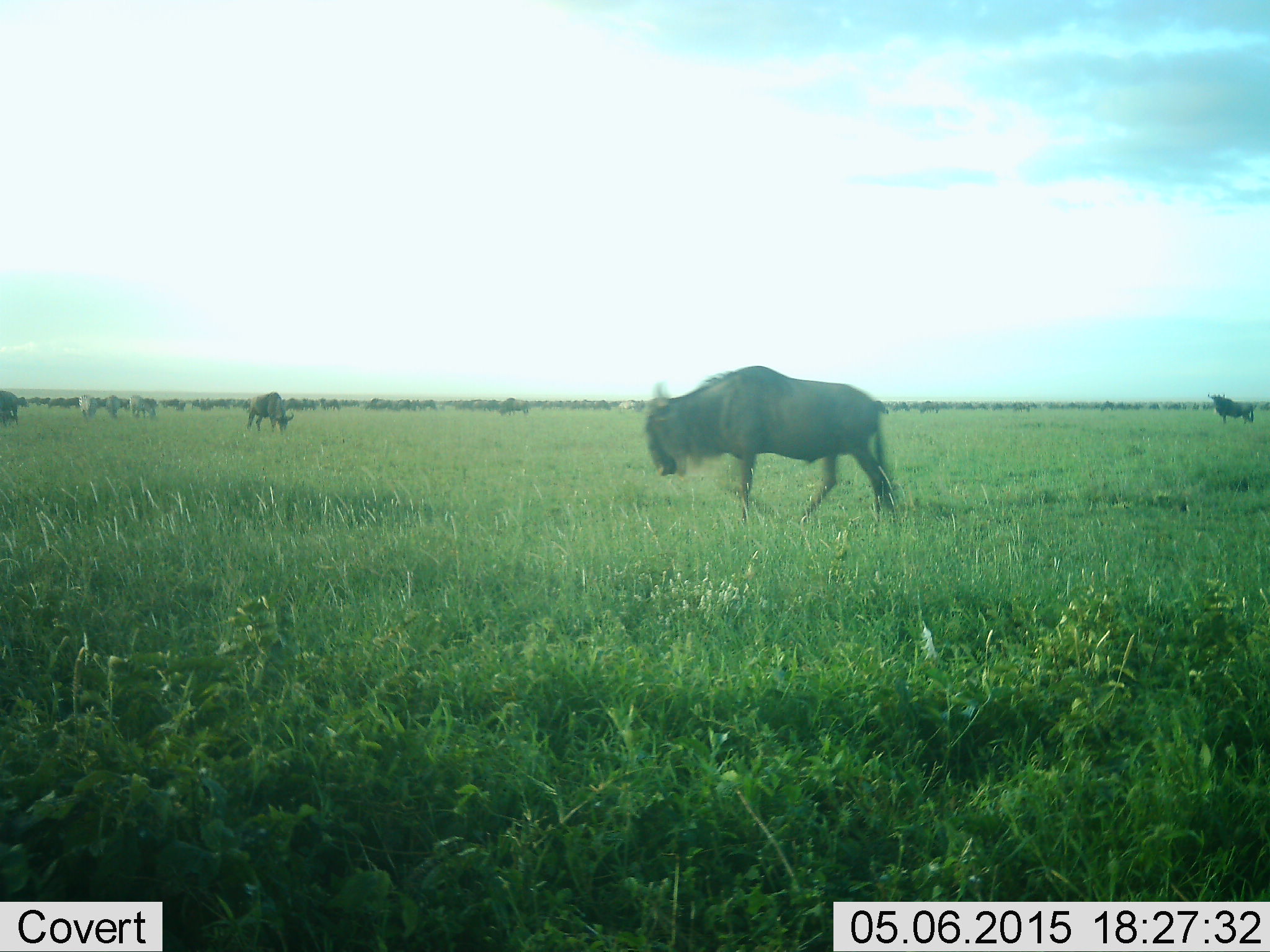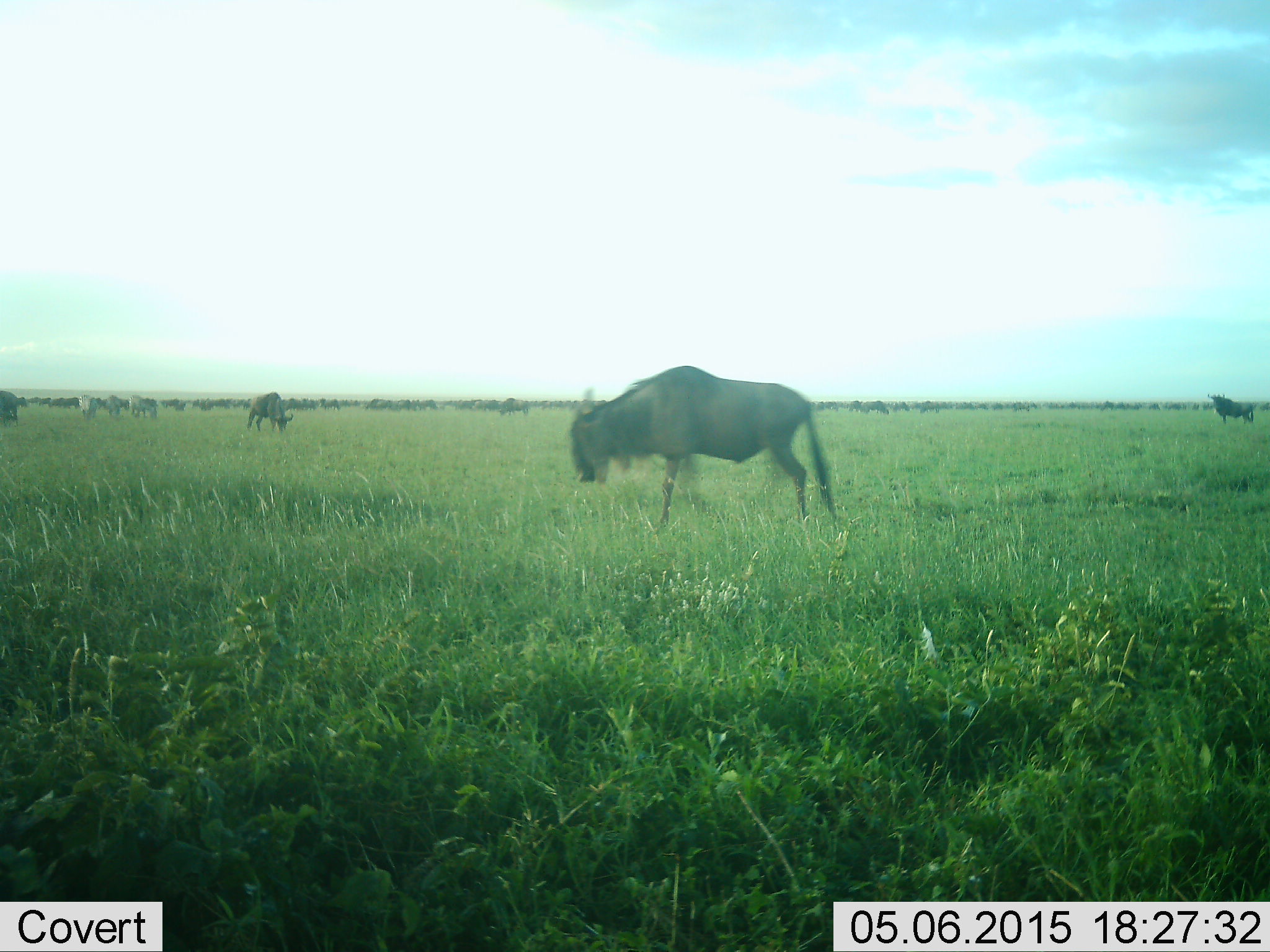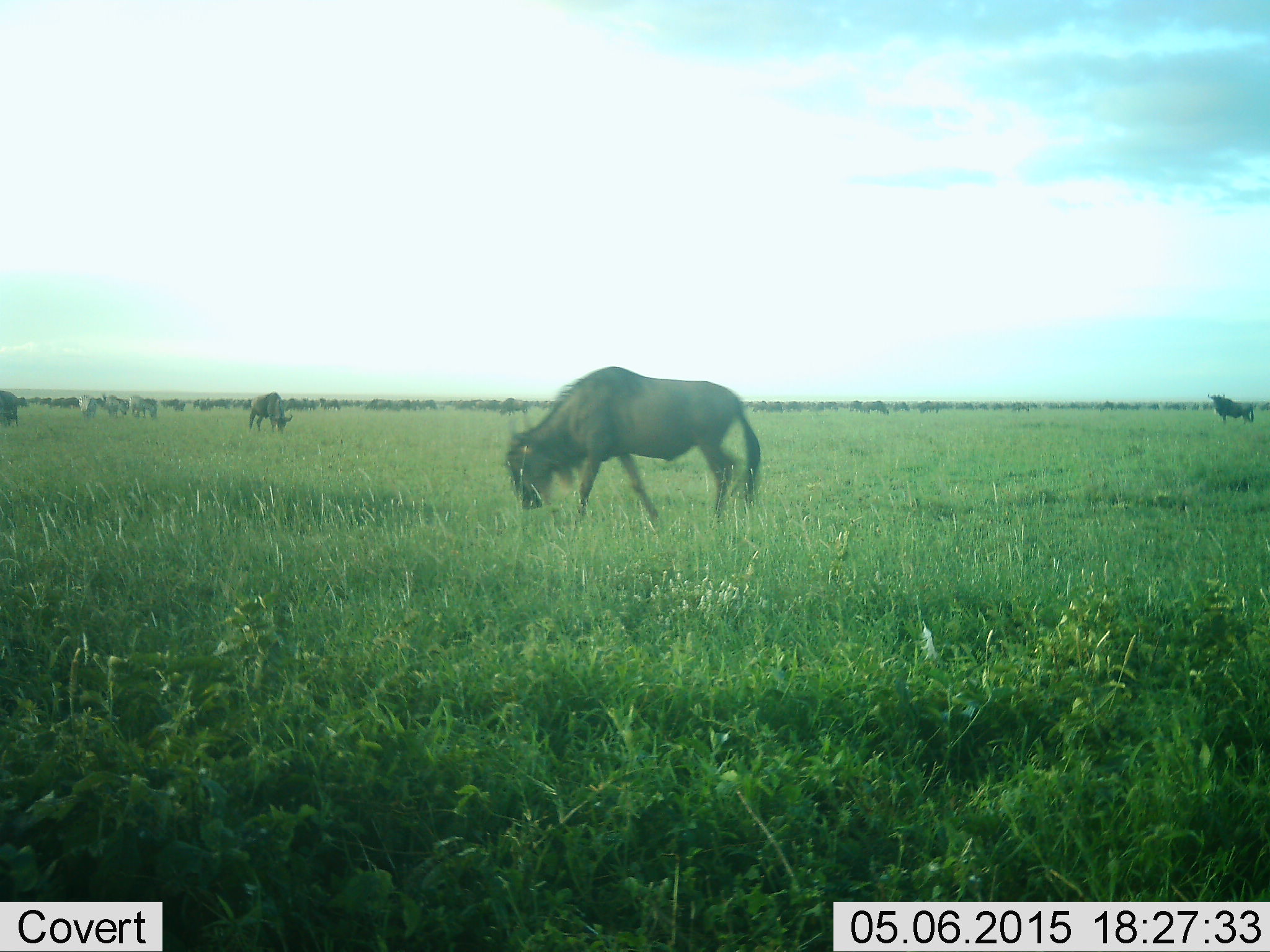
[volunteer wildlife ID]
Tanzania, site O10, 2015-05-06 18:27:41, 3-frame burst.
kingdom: Animalia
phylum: Chordata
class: Mammalia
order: Artiodactyla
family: Bovidae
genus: Connochaetes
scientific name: Connochaetes taurinus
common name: blue wildebeest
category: wildebeest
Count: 51+.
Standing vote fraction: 75%.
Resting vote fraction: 25%.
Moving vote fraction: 83%.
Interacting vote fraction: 8%.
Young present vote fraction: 0%.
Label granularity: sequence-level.